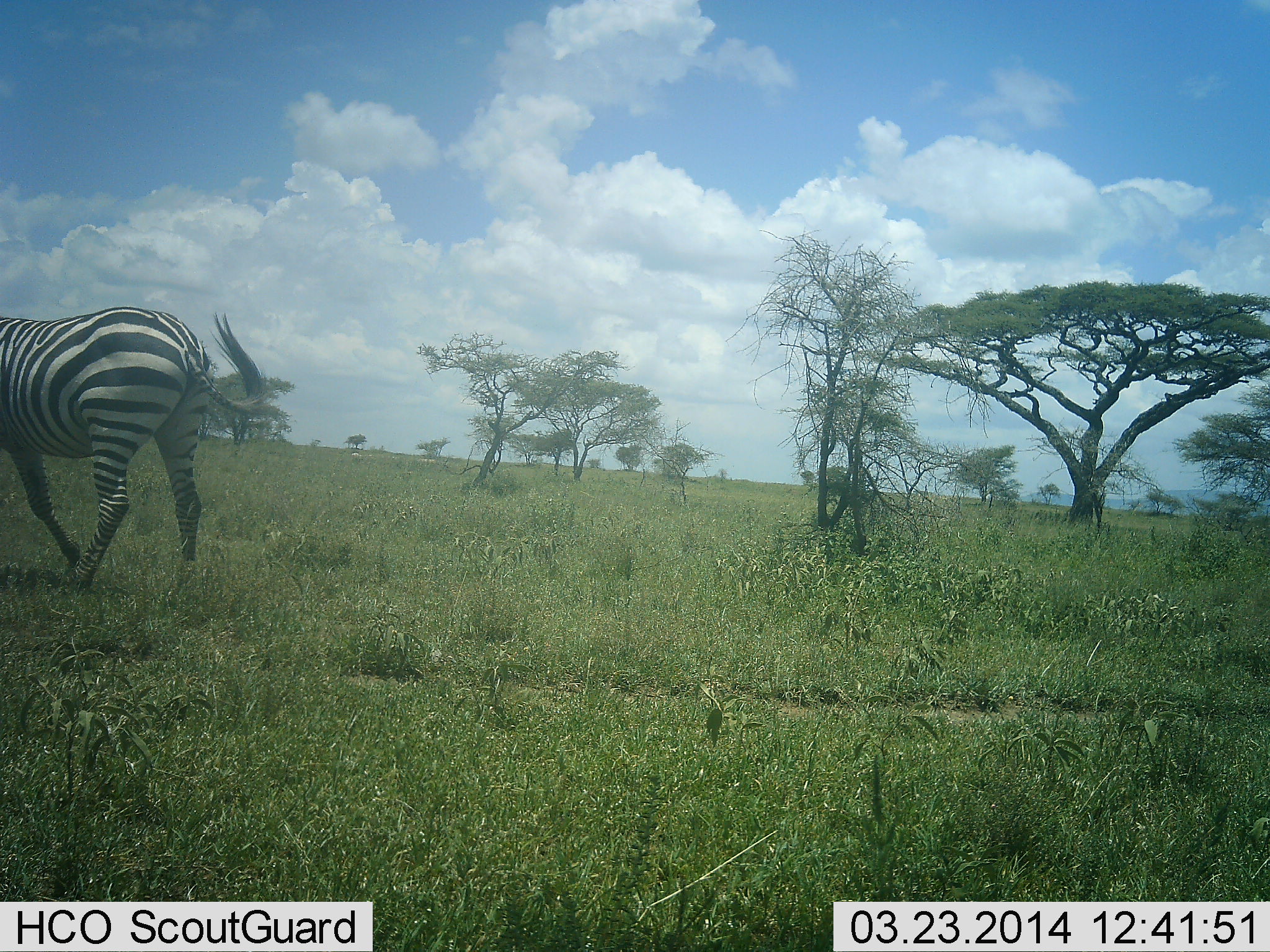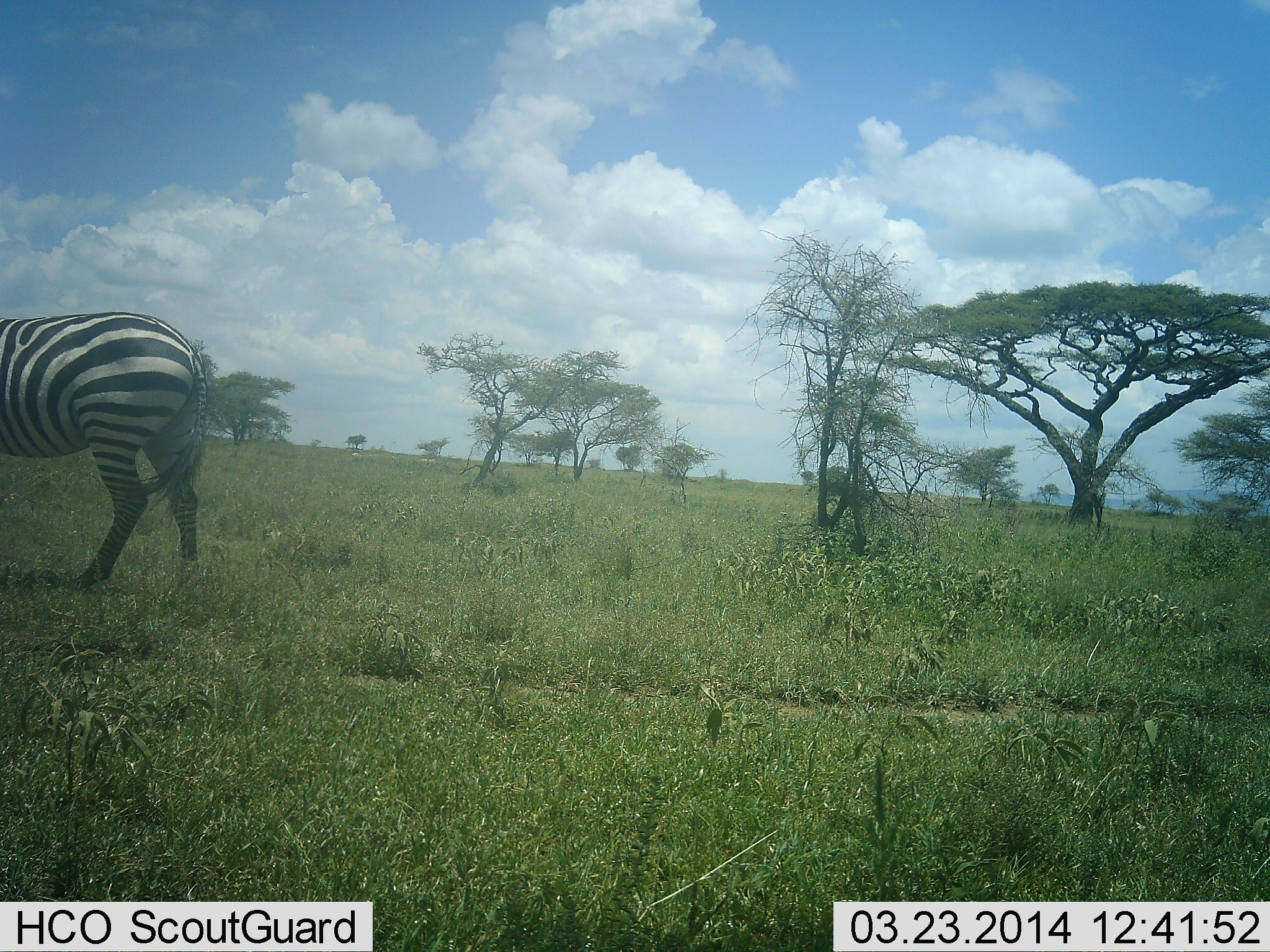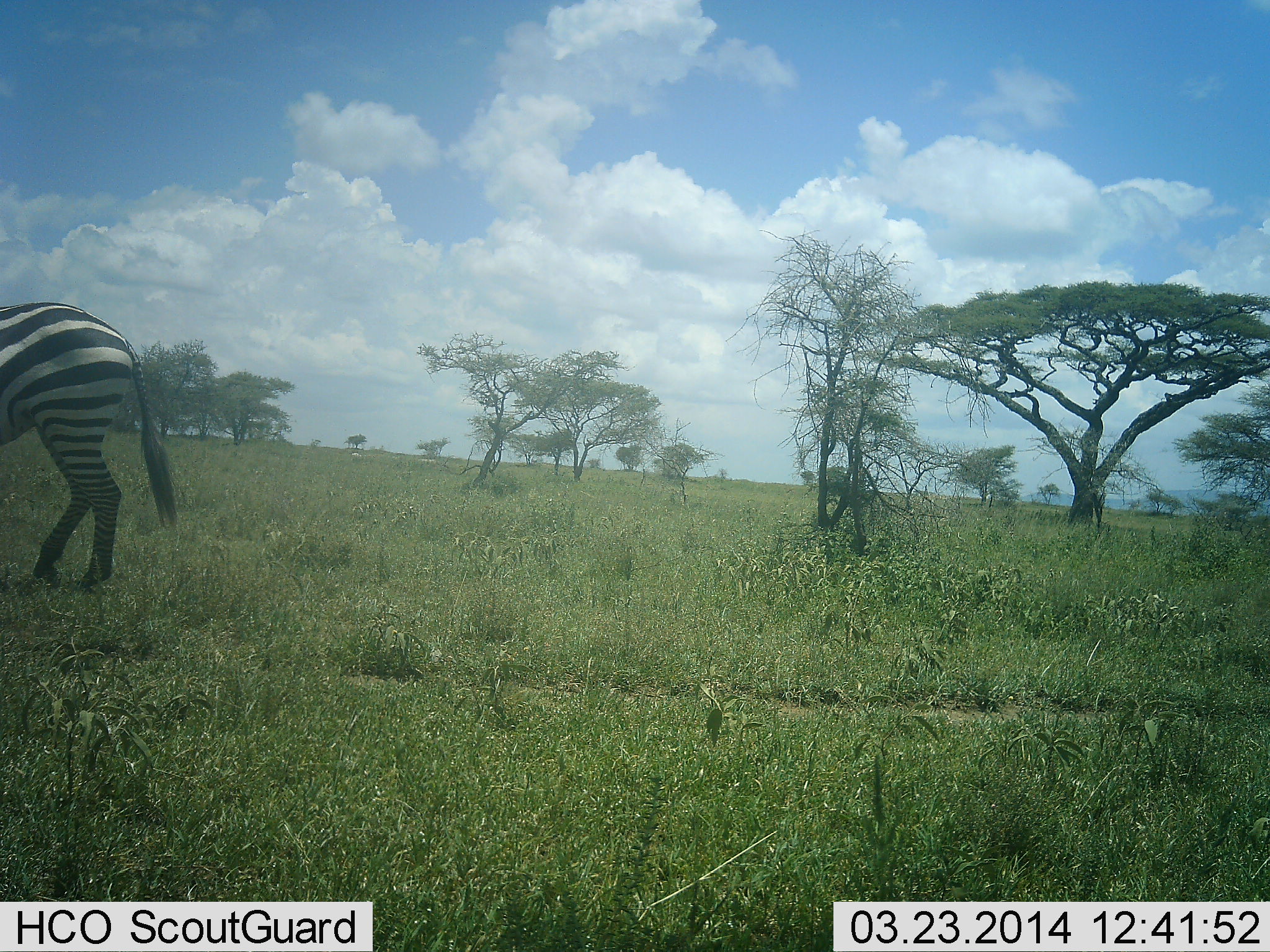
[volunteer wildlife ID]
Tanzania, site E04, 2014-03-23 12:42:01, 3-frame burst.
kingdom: Animalia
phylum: Chordata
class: Mammalia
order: Perissodactyla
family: Equidae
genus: Equus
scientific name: Equus quagga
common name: plains zebra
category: zebra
Zebra (plains zebra) (Equus quagga), count 1. Behavior (volunteer vote fractions): standing 50%, resting 0%, moving 50%, interacting 0%. Young present (vote fraction): 0%. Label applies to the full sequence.